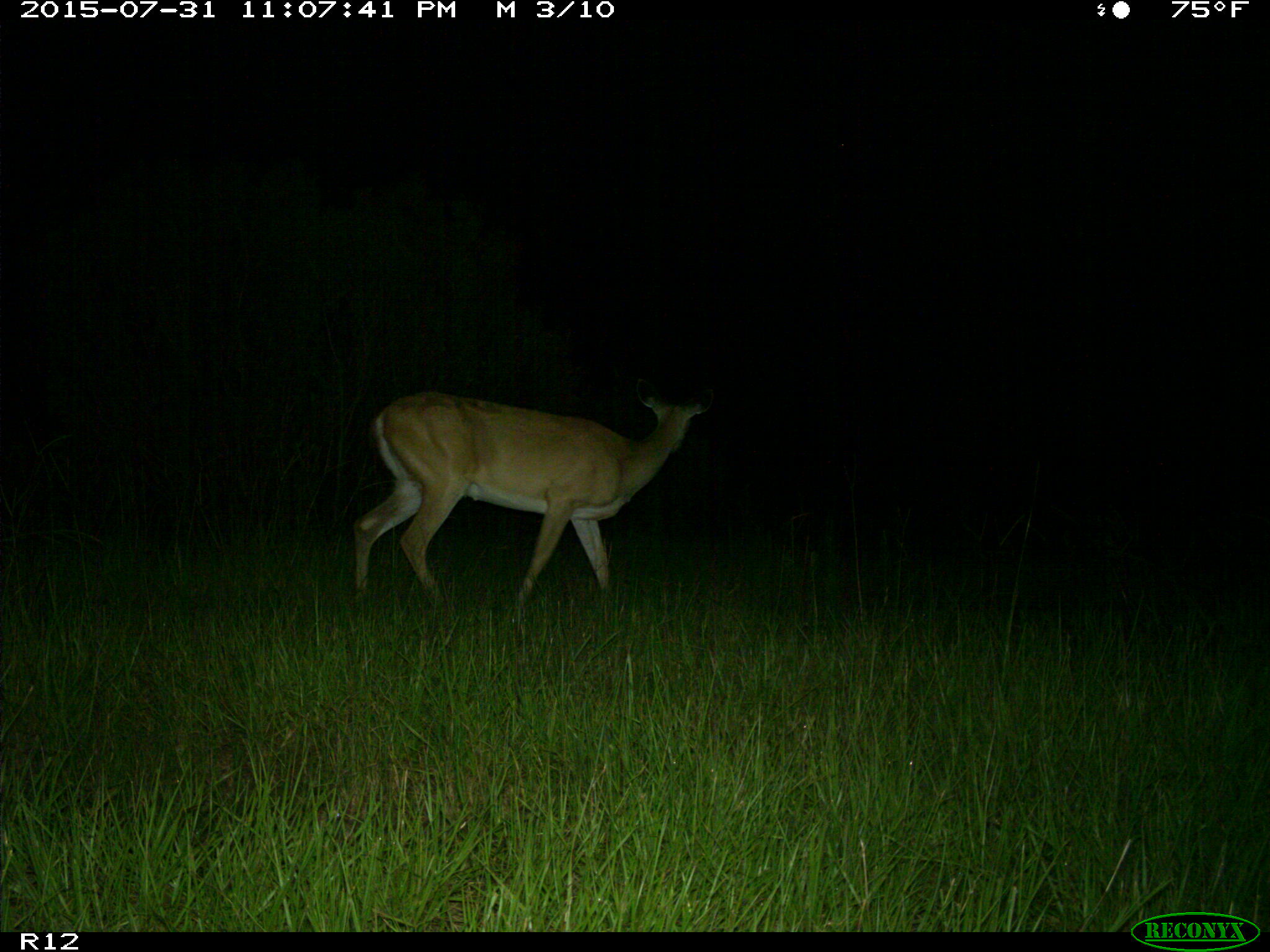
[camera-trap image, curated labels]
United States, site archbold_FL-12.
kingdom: Animalia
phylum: Chordata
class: Mammalia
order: Artiodactyla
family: Cervidae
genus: Odocoileus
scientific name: Odocoileus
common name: deer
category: unidentified deer